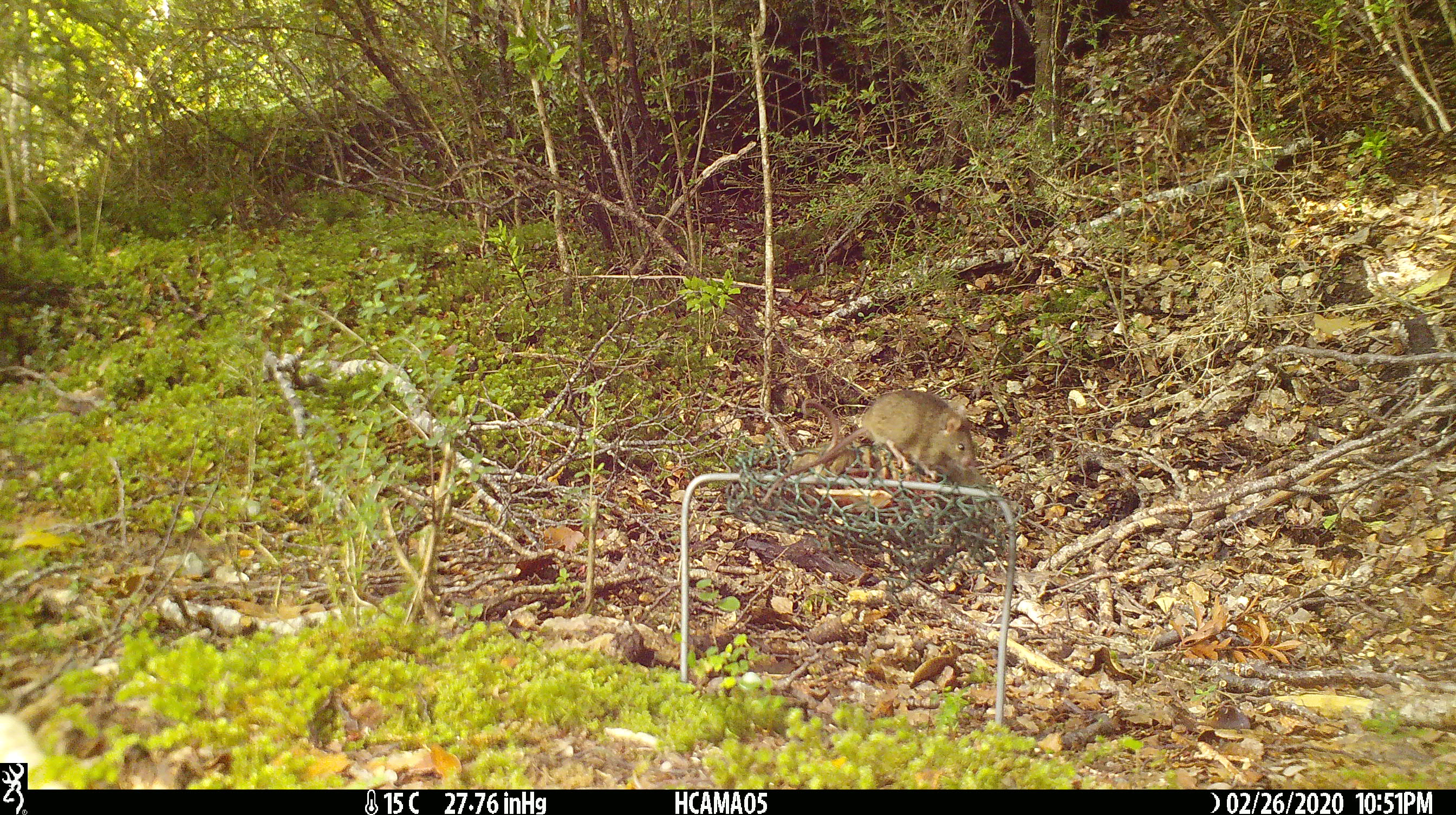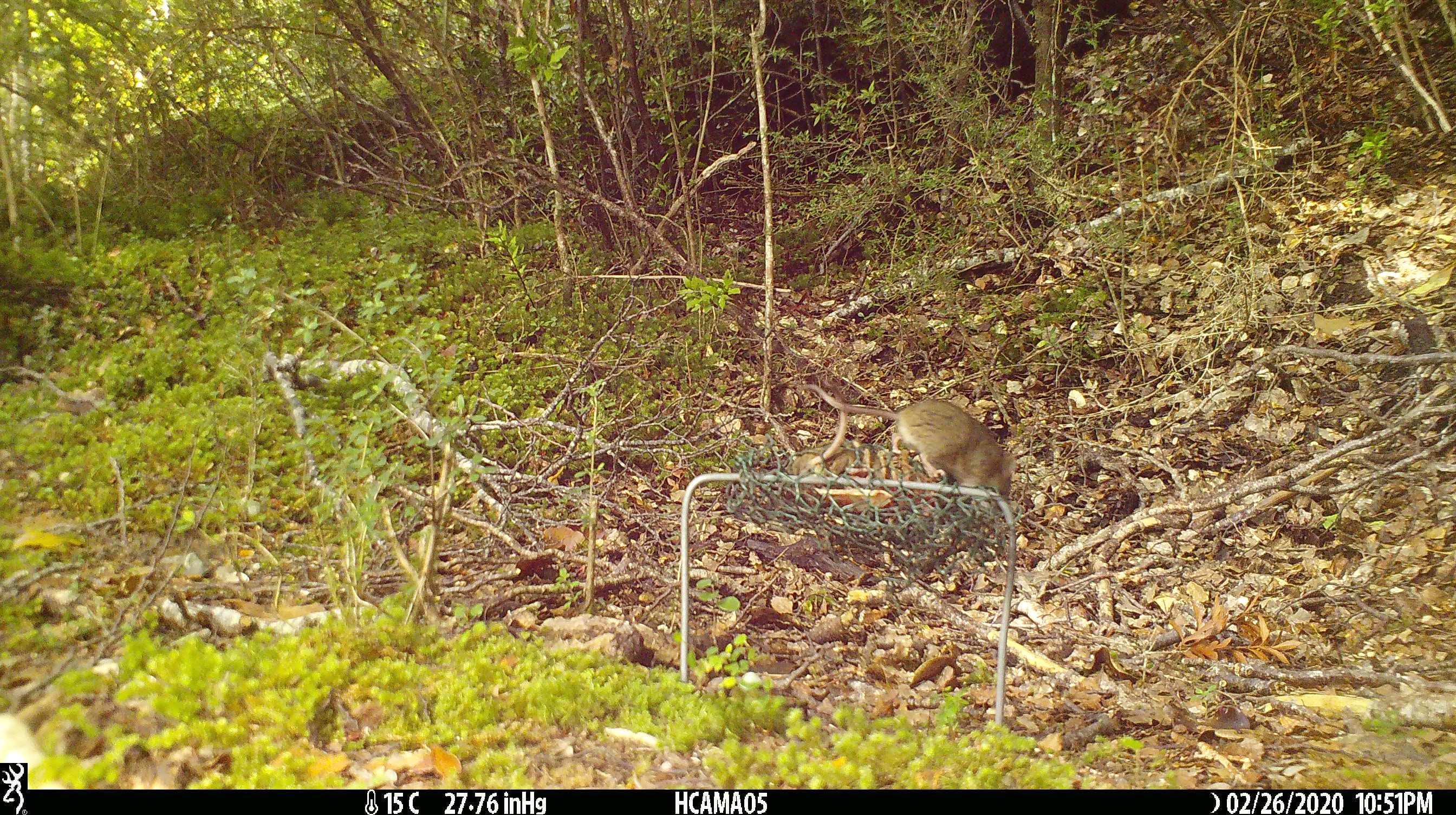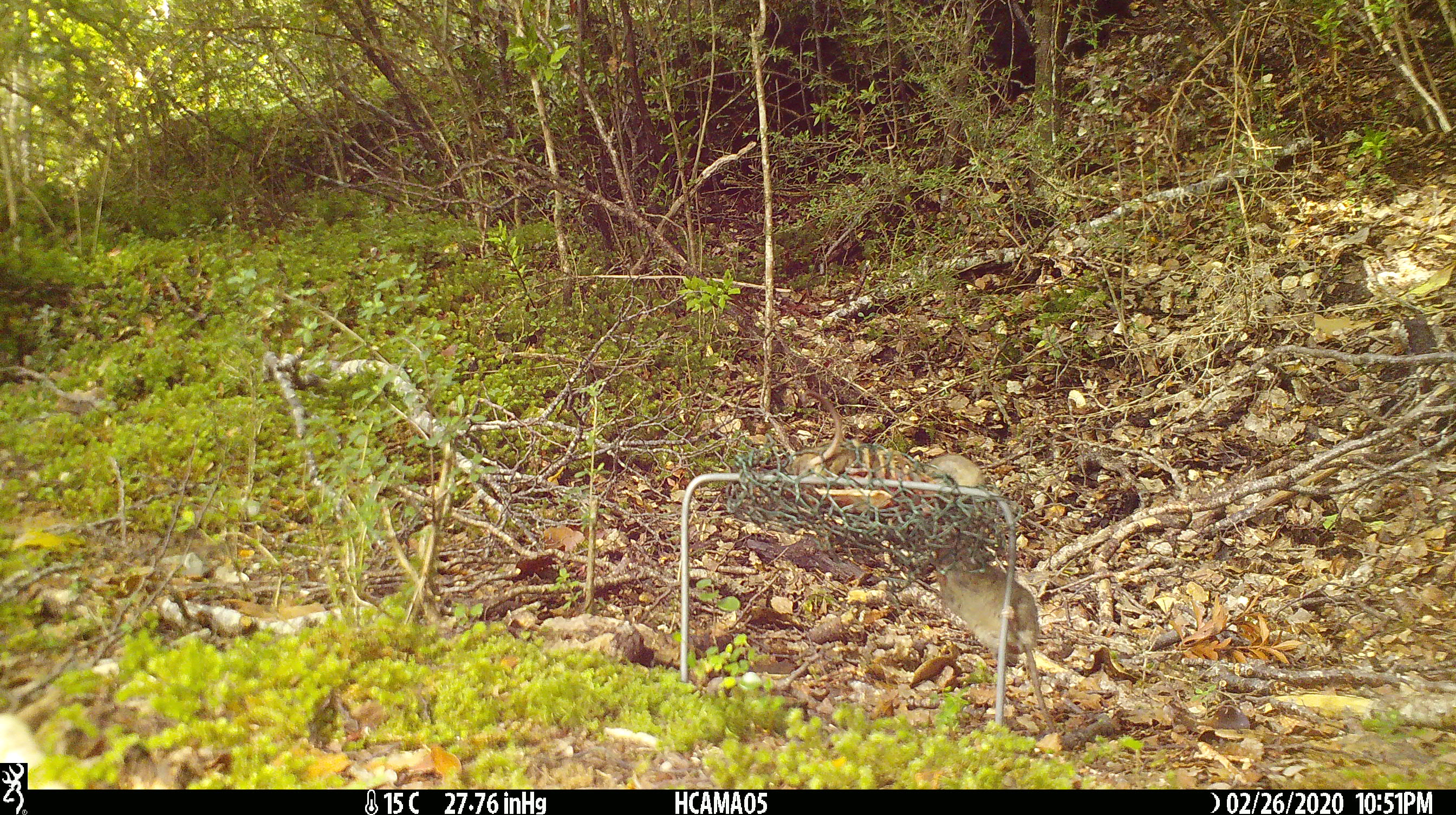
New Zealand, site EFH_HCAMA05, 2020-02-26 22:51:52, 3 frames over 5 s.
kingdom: Animalia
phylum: Chordata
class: Mammalia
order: Rodentia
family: Muridae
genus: Mus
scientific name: Mus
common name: mouse